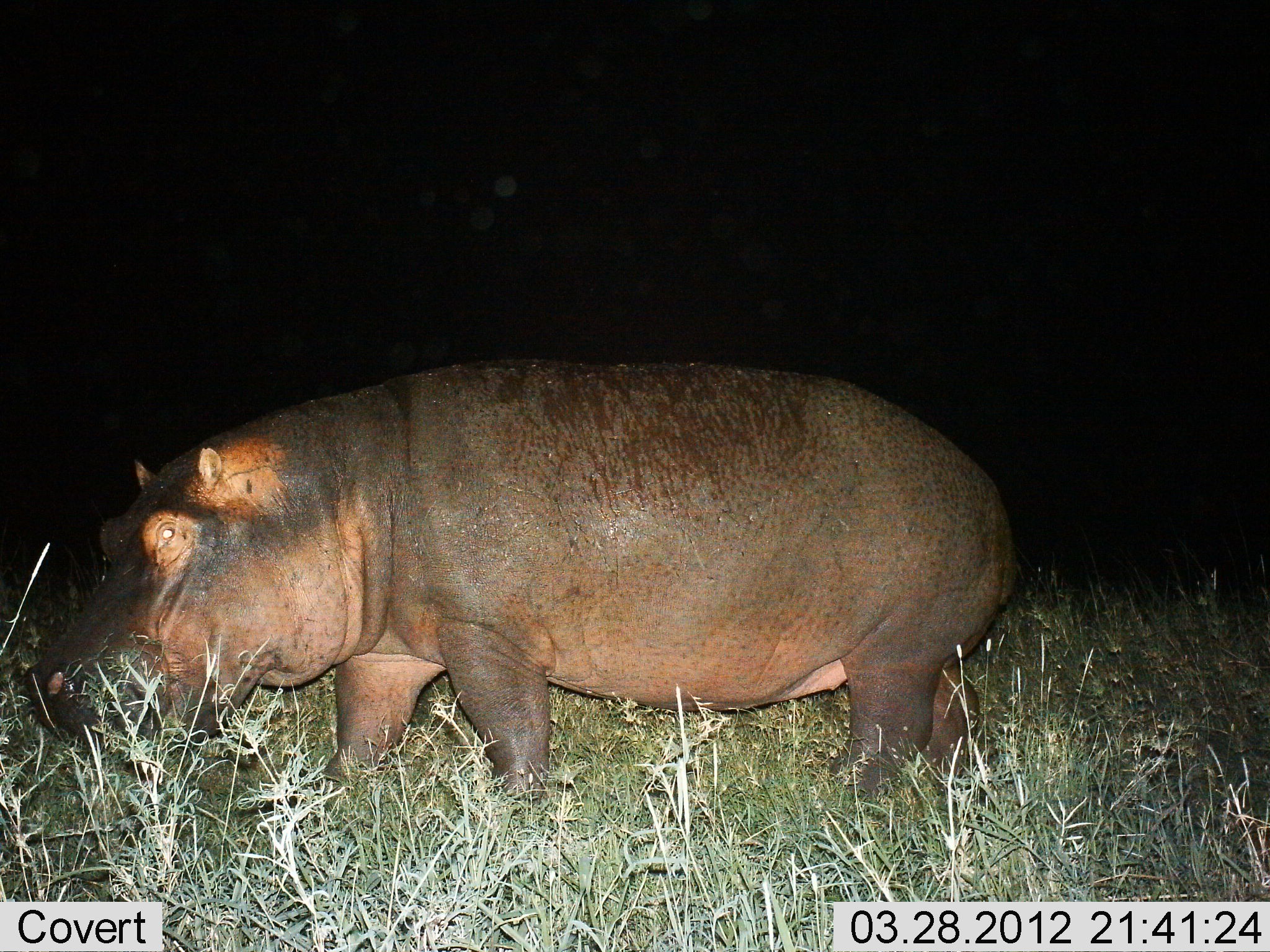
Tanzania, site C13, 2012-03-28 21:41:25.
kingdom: Animalia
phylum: Chordata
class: Mammalia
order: Artiodactyla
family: Hippopotamidae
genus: Hippopotamus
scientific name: Hippopotamus amphibius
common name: hippopotamus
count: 1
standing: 65%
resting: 0%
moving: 29%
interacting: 0%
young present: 0%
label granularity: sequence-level